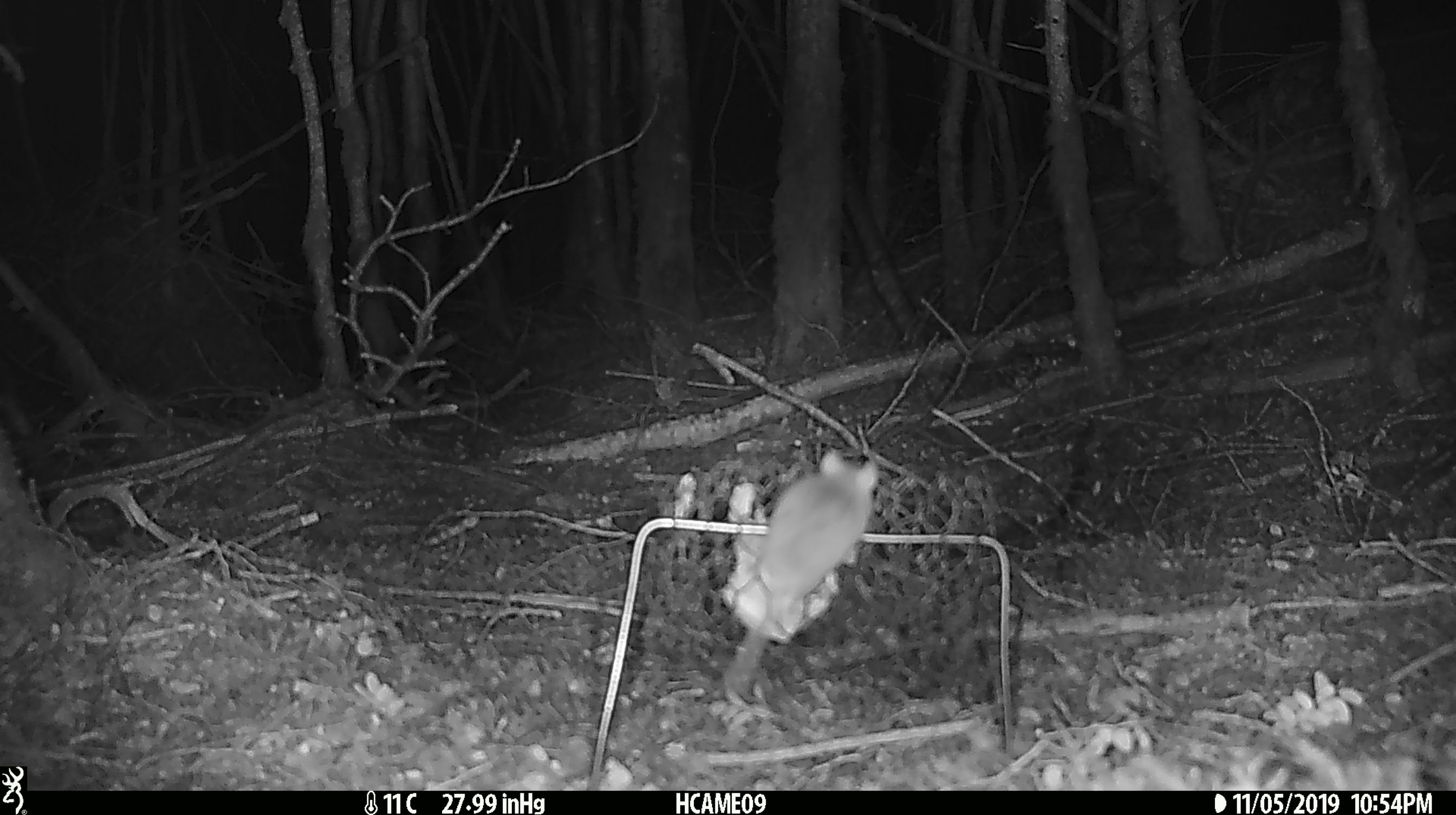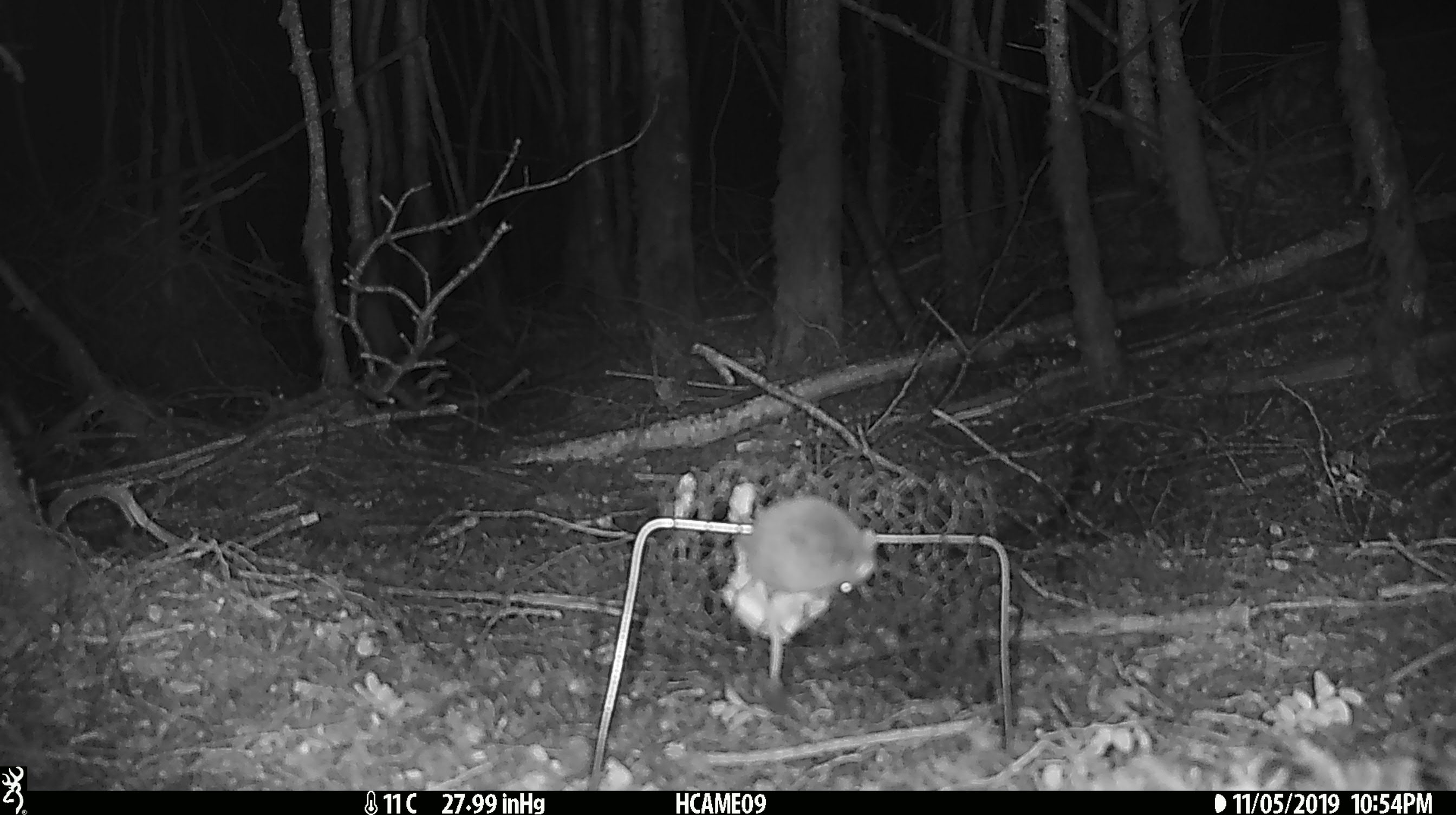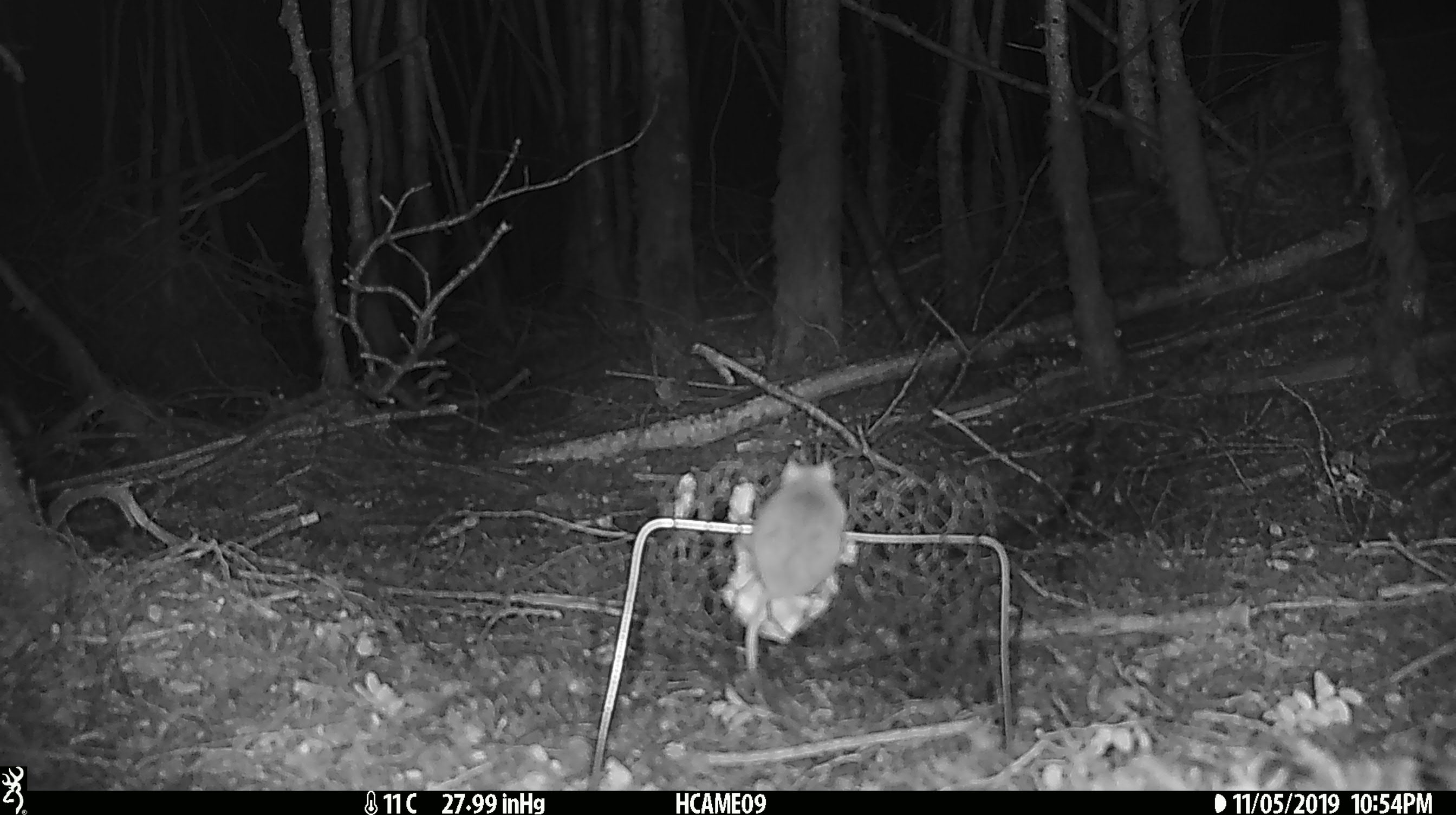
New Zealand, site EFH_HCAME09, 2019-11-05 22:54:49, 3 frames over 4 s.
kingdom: Animalia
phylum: Chordata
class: Mammalia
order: Rodentia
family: Muridae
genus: Mus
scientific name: Mus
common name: mouse